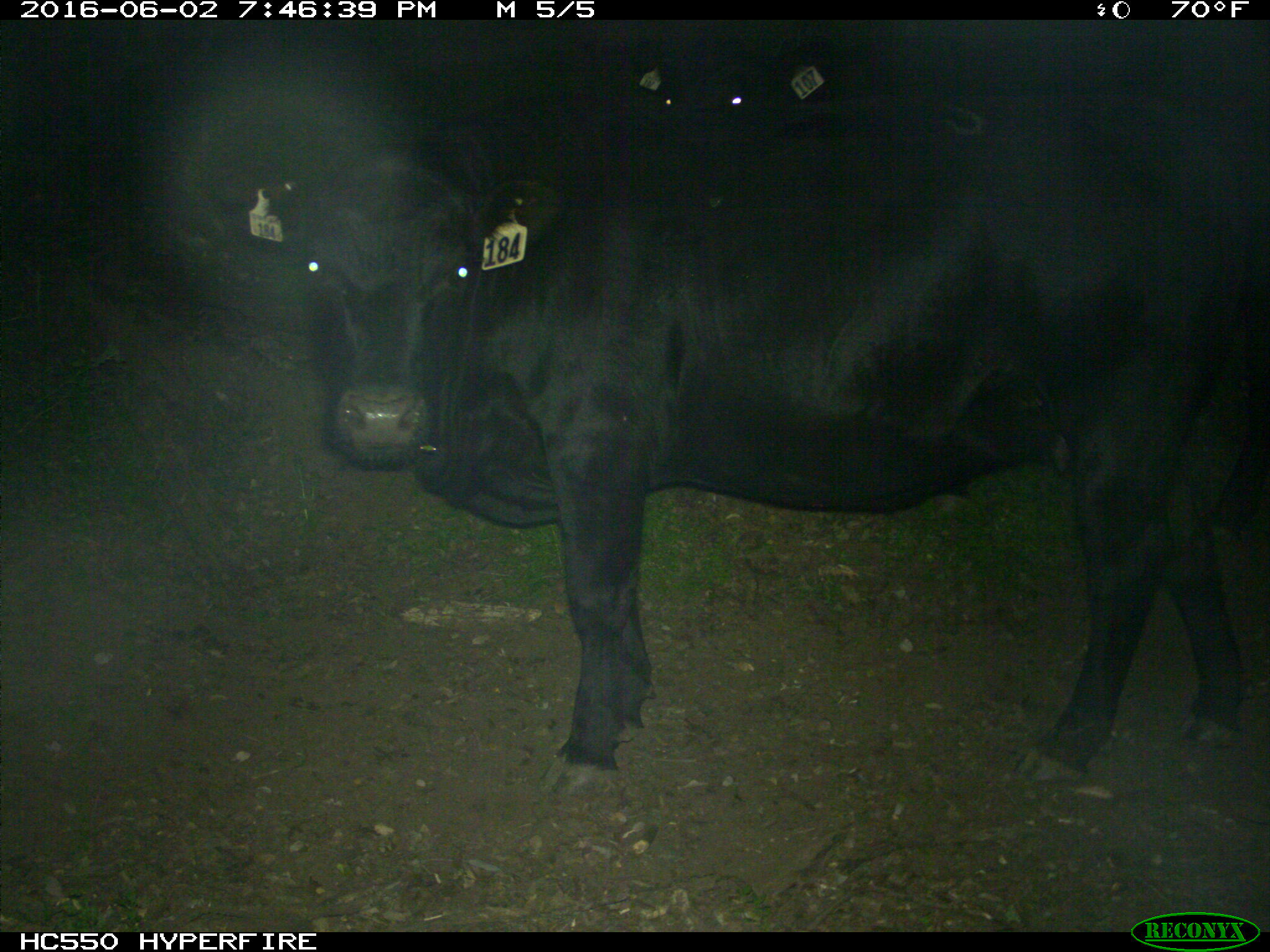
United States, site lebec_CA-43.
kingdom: Animalia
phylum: Chordata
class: Mammalia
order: Artiodactyla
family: Bovidae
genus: Bos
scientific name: Bos taurus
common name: domestic cow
Bos taurus (domestic cow).